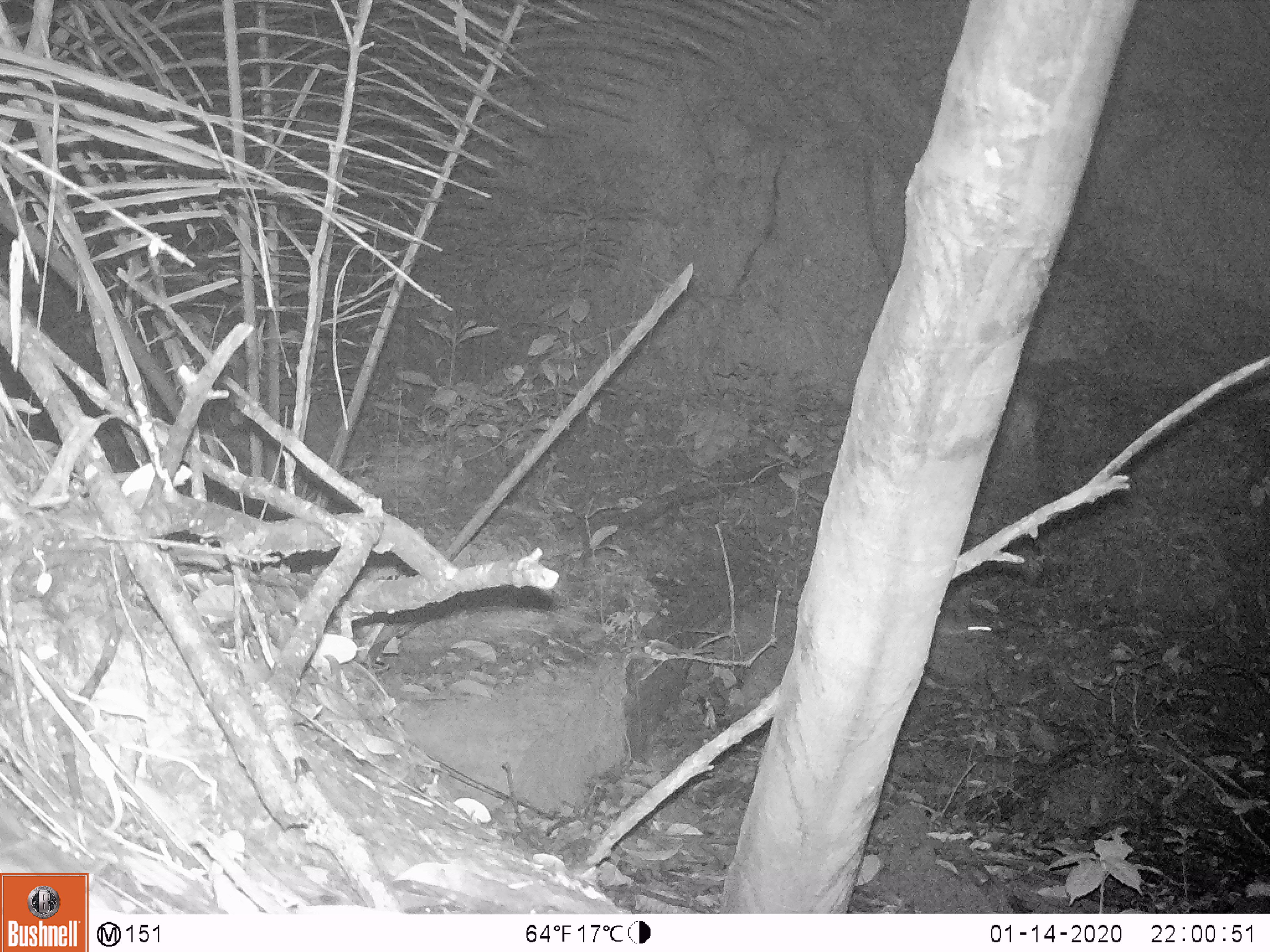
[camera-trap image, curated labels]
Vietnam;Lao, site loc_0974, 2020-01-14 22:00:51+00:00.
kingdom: Animalia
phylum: Chordata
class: Mammalia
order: Rodentia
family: Muridae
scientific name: Muridae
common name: old-world mice and rats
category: unidentified murid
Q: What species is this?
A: Unidentified murid (old-world mice and rats) (Muridae).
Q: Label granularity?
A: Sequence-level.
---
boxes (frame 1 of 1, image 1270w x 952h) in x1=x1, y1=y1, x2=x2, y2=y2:
unidentified murid: x1=934, y1=613, x2=993, y2=638